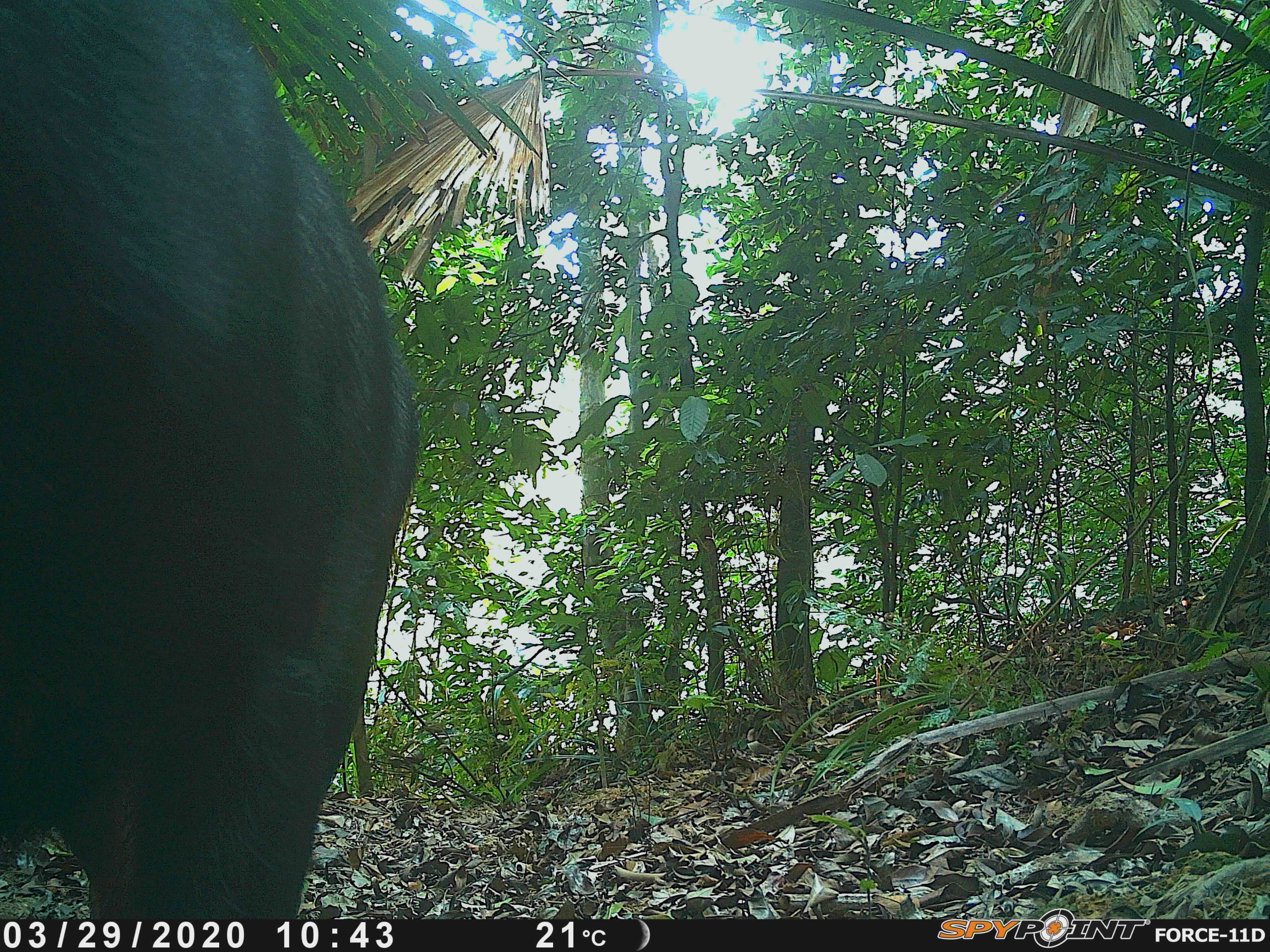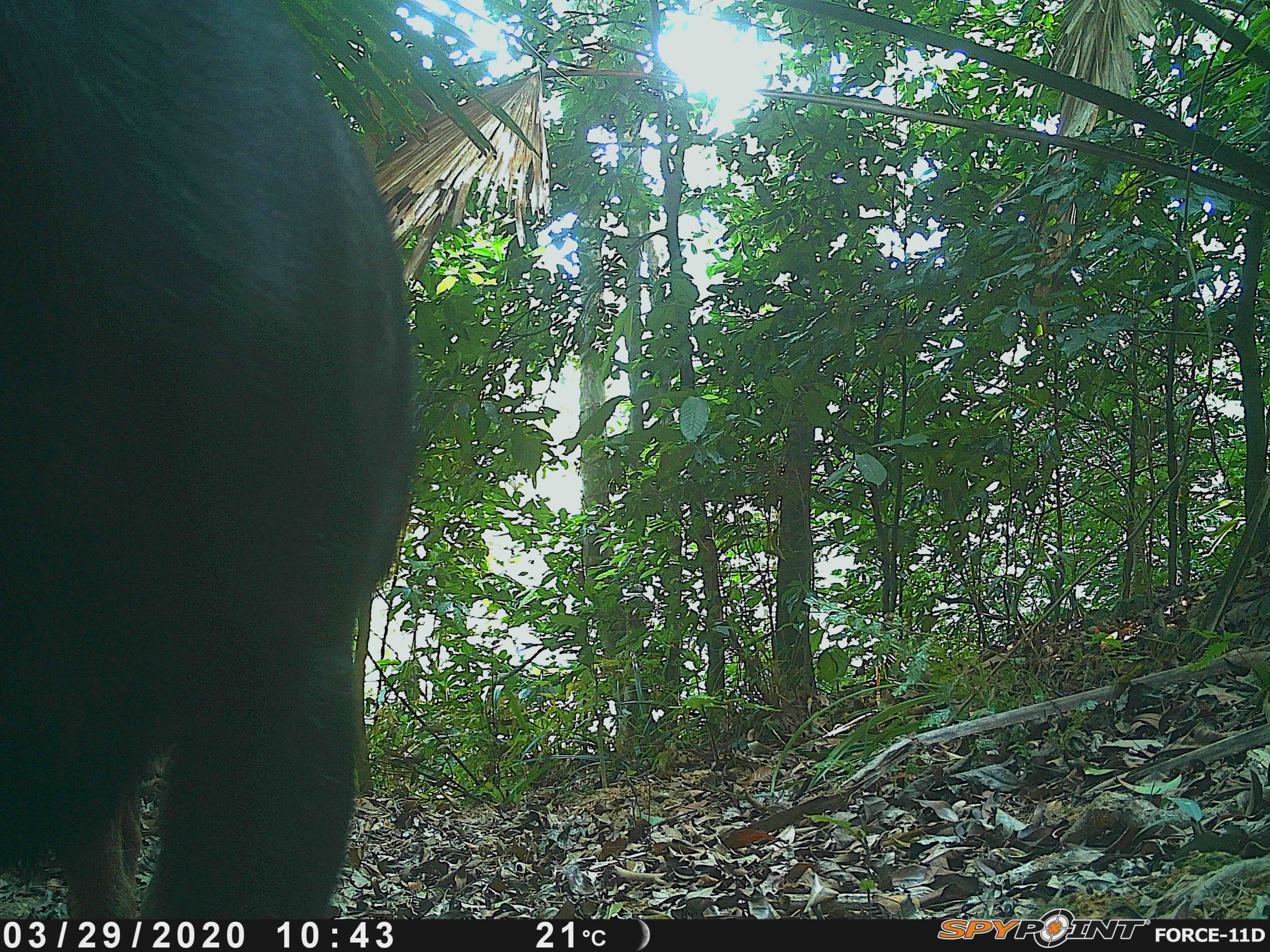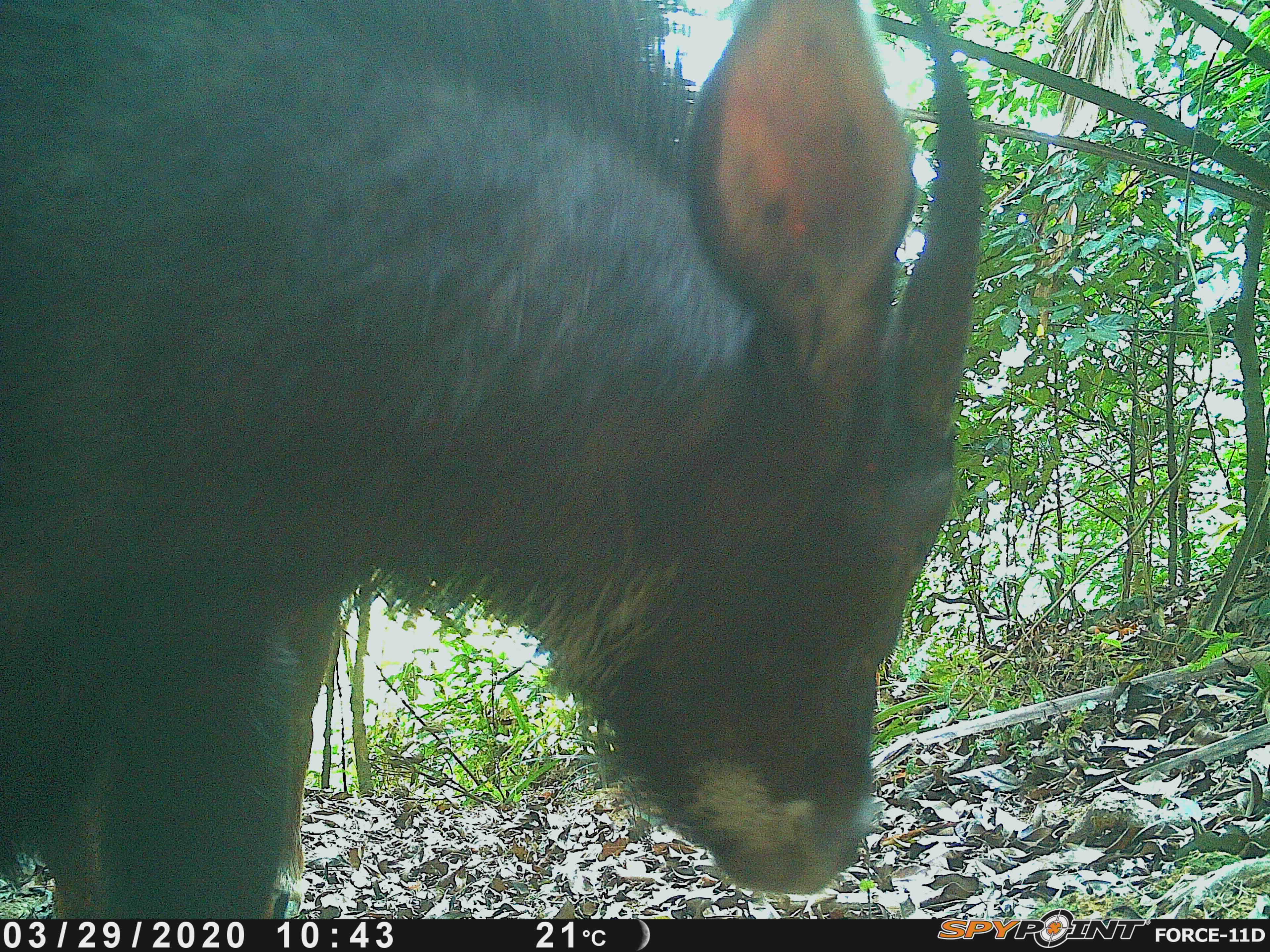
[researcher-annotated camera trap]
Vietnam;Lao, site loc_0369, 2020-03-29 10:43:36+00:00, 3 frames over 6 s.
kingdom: Animalia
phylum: Chordata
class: Mammalia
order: Artiodactyla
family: Bovidae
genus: Capricornis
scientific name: Capricornis sumatraensis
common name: chinese serow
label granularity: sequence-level